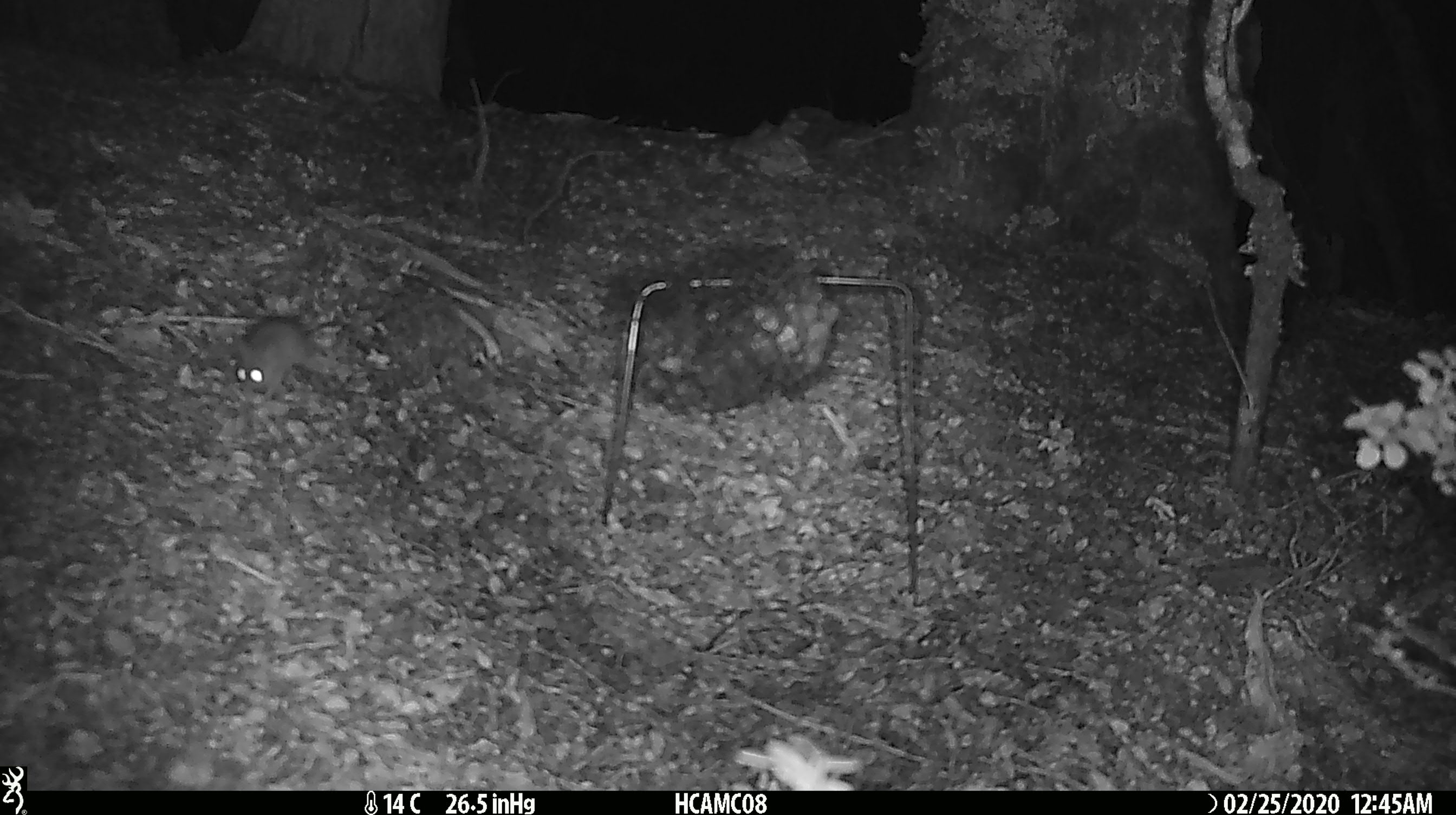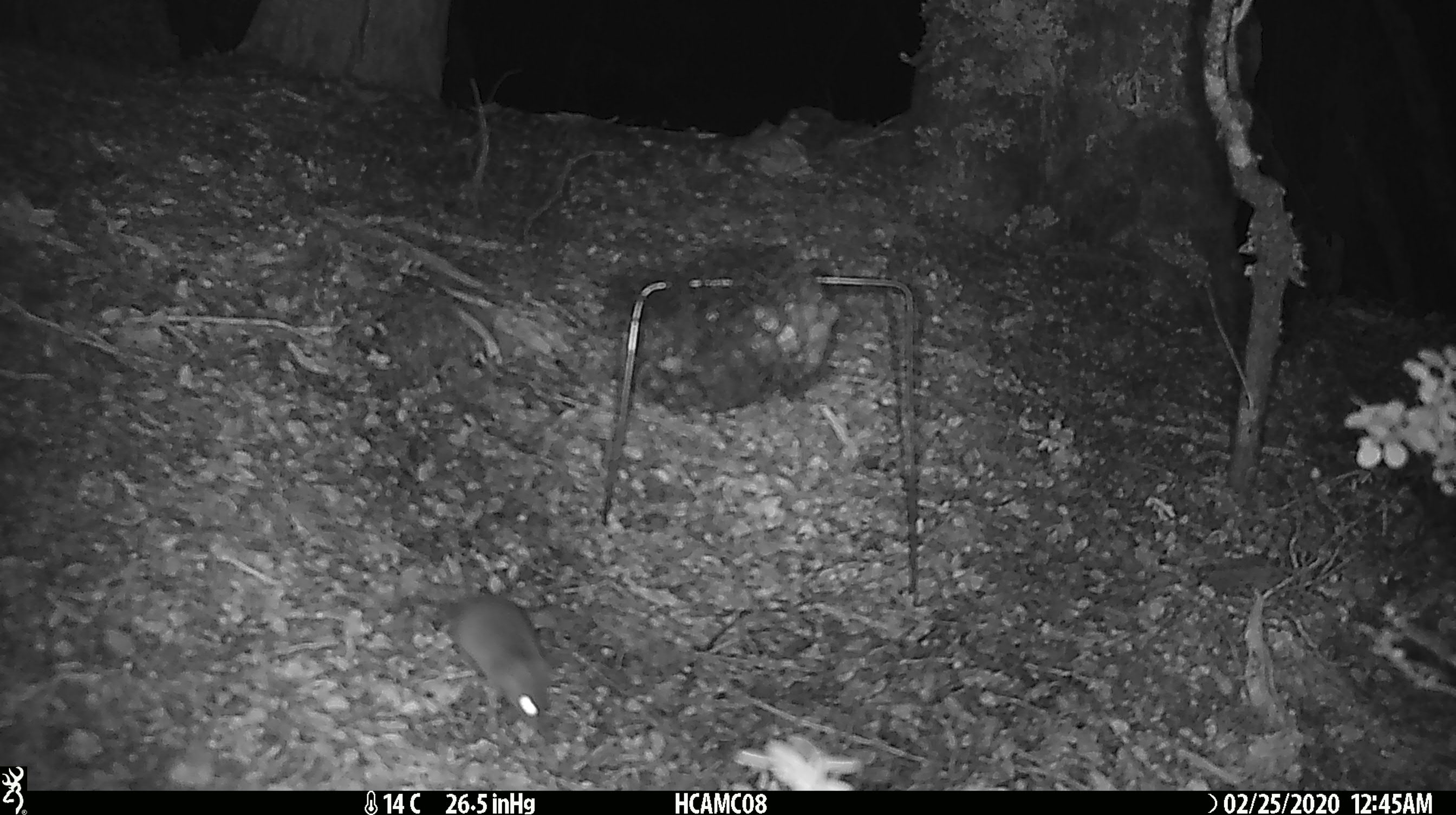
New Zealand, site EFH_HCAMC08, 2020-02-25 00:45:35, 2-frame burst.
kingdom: Animalia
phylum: Chordata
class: Mammalia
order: Rodentia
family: Muridae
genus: Mus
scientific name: Mus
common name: mouse